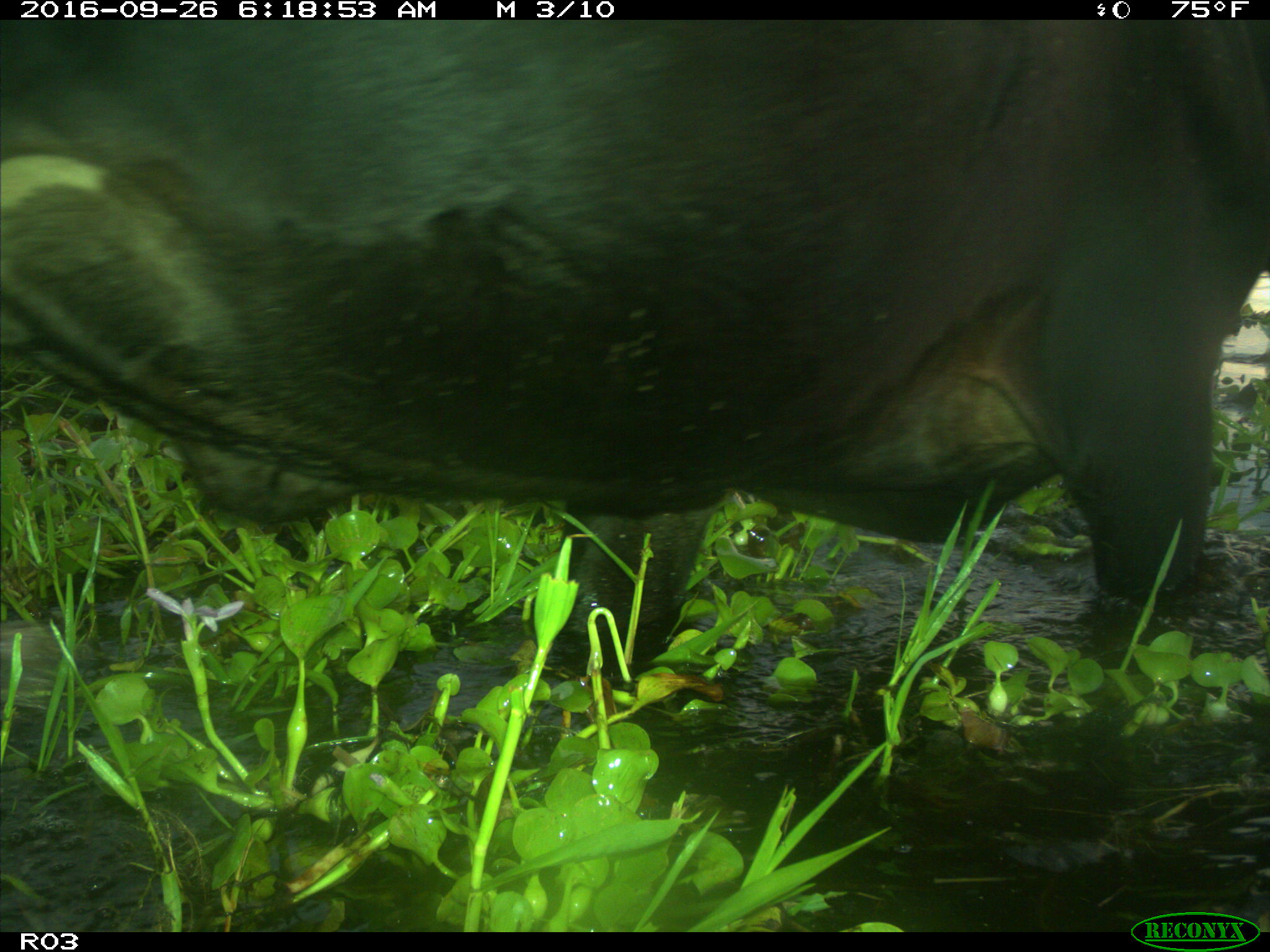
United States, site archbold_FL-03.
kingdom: Animalia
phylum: Chordata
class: Mammalia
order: Artiodactyla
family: Bovidae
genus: Bos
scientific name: Bos taurus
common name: domestic cow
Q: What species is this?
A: Bos taurus (domestic cow).